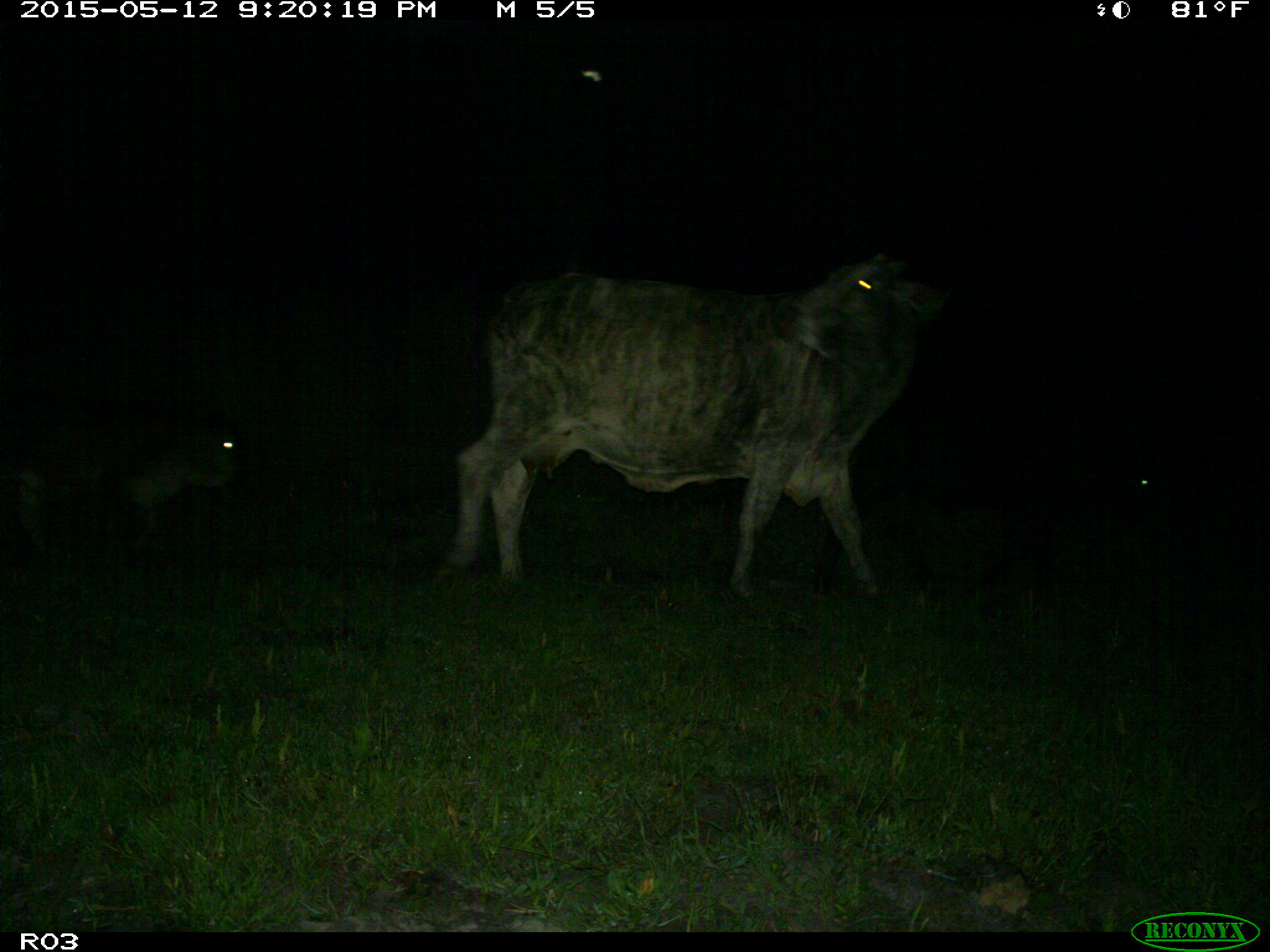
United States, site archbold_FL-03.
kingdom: Animalia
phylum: Chordata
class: Mammalia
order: Artiodactyla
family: Bovidae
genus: Bos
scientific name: Bos taurus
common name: domestic cow